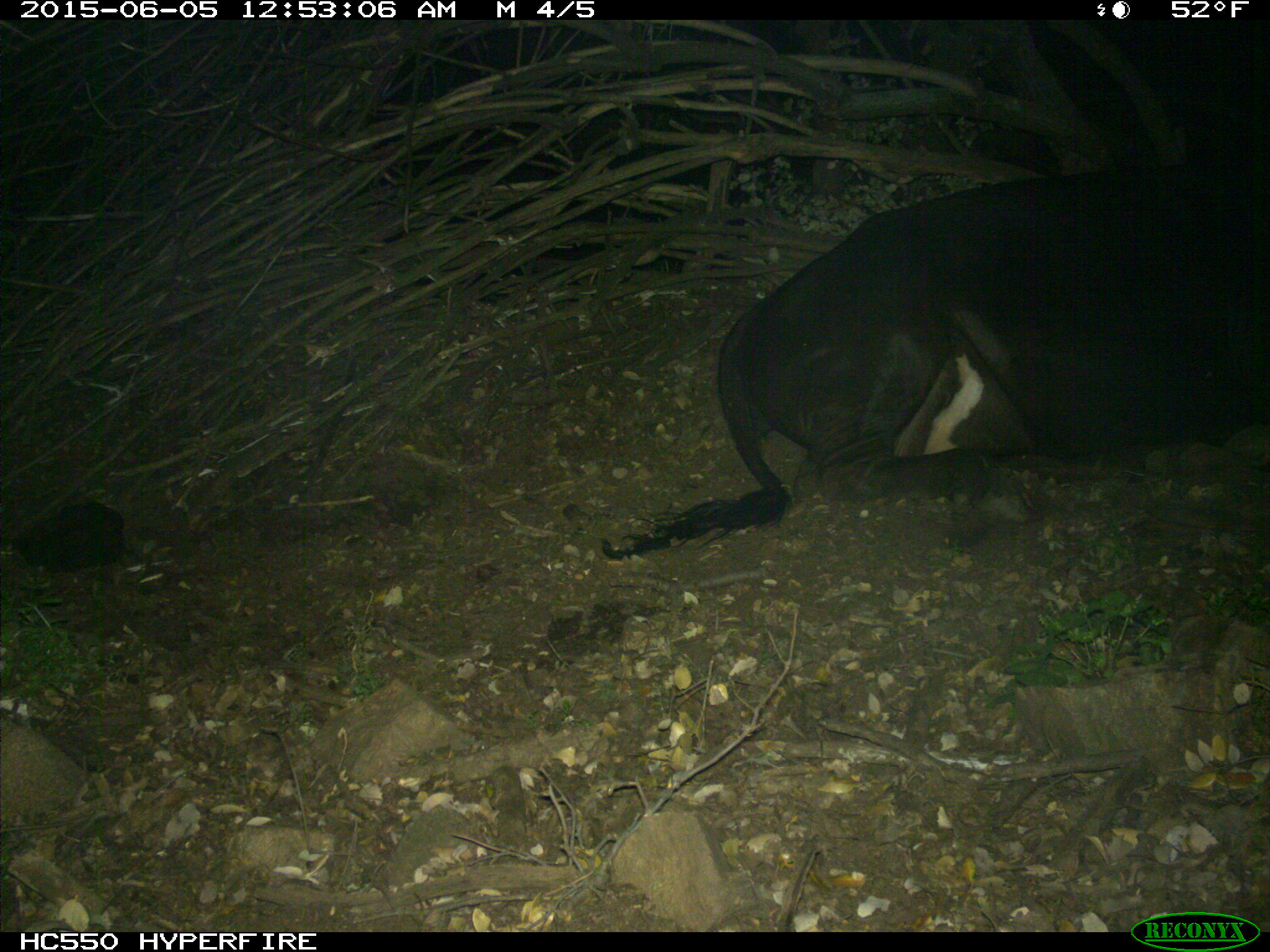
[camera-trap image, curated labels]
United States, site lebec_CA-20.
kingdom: Animalia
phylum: Chordata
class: Mammalia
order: Artiodactyla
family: Bovidae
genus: Bos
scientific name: Bos taurus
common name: domestic cow